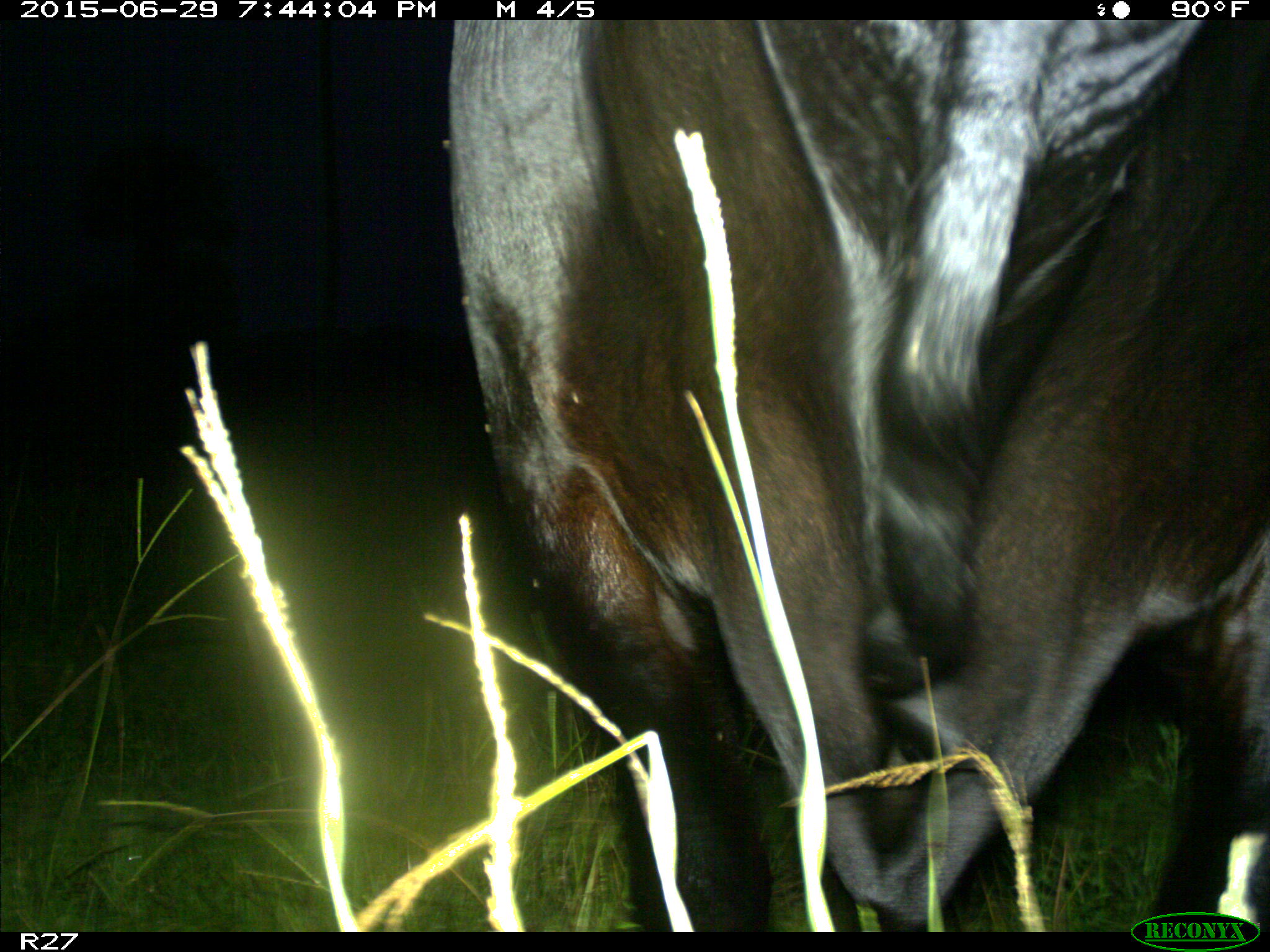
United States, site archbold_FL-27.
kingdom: Animalia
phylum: Chordata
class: Mammalia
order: Artiodactyla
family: Bovidae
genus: Bos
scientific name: Bos taurus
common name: domestic cow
Bos taurus (domestic cow).